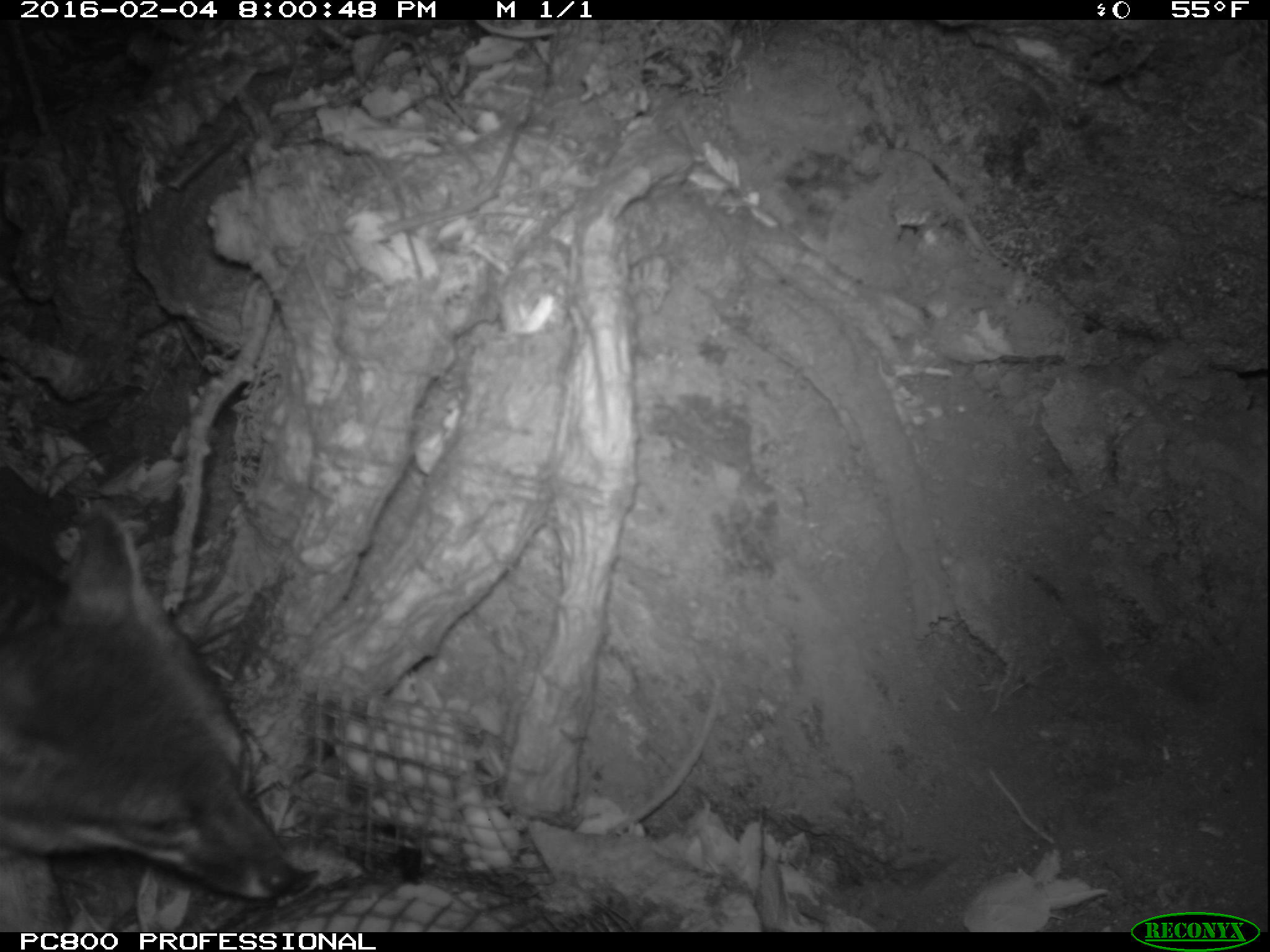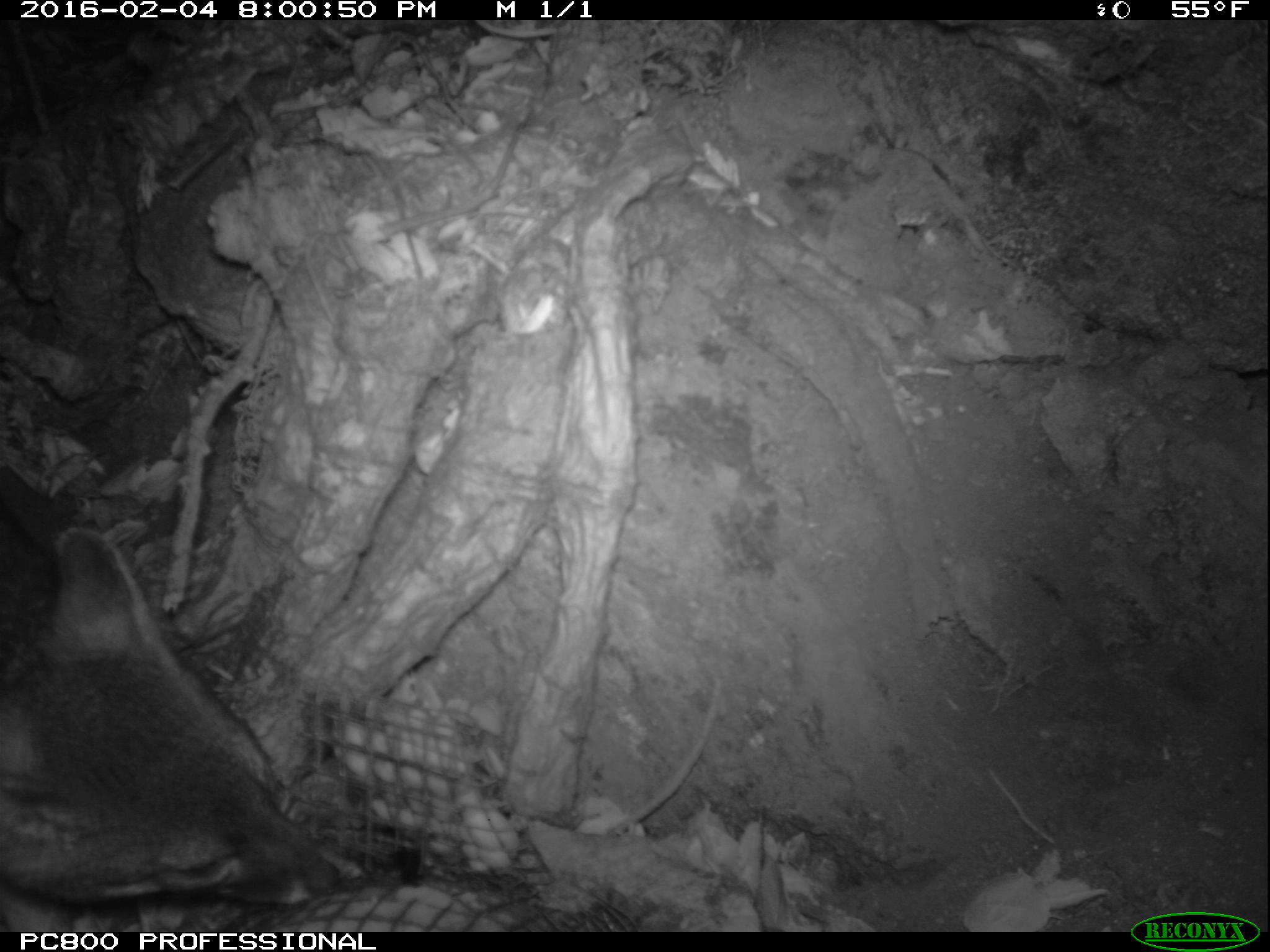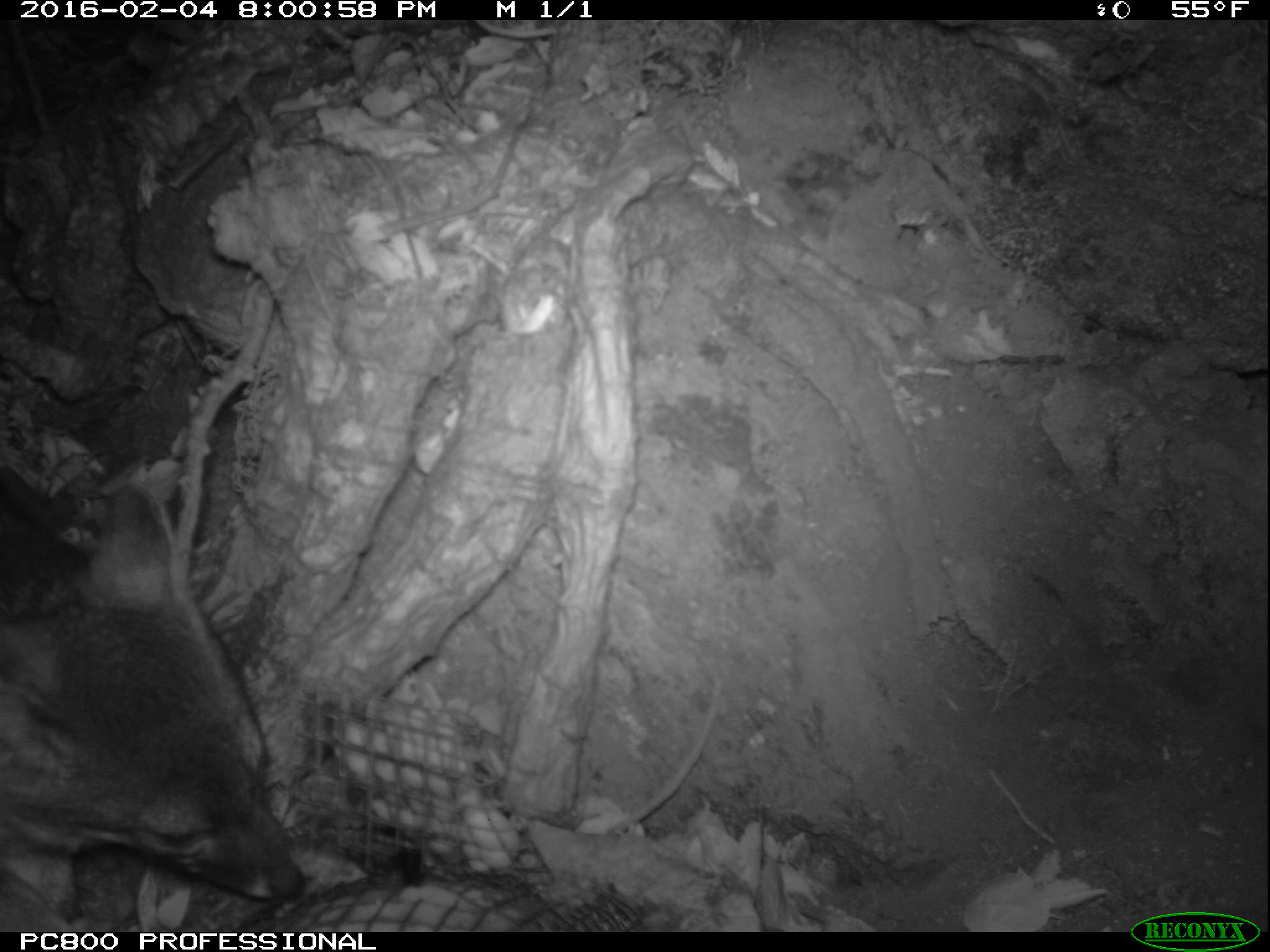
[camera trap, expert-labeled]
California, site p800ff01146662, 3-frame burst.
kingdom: Animalia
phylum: Chordata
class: Mammalia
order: Carnivora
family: Canidae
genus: Urocyon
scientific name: Urocyon littoralis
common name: island fox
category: fox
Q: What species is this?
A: Fox (island fox) (Urocyon littoralis).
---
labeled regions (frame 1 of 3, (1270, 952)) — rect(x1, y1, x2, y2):
fox: rect(0, 506, 289, 932)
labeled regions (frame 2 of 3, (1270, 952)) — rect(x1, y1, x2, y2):
fox: rect(0, 519, 370, 926)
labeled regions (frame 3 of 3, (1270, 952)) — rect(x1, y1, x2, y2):
fox: rect(0, 483, 306, 932)